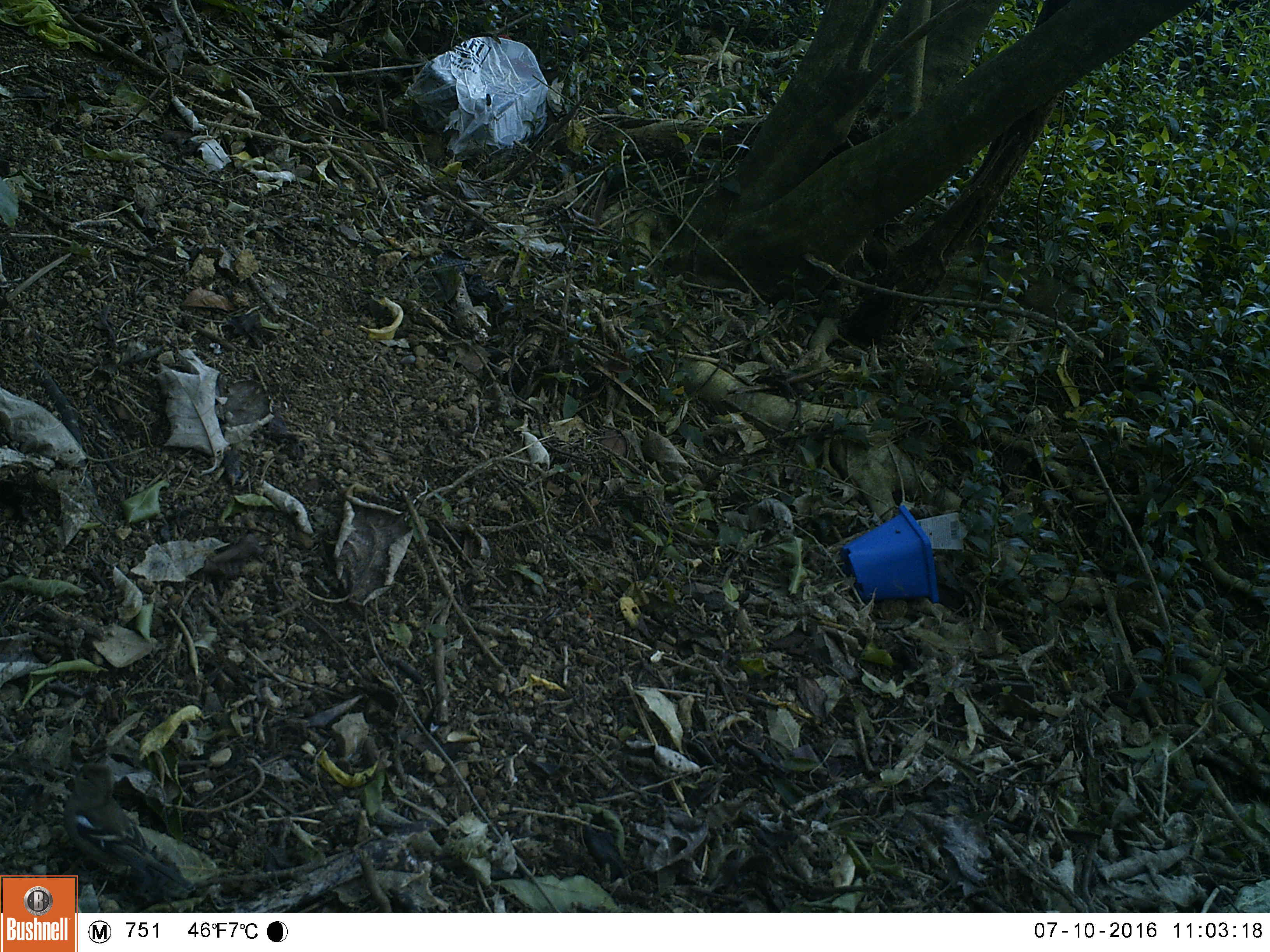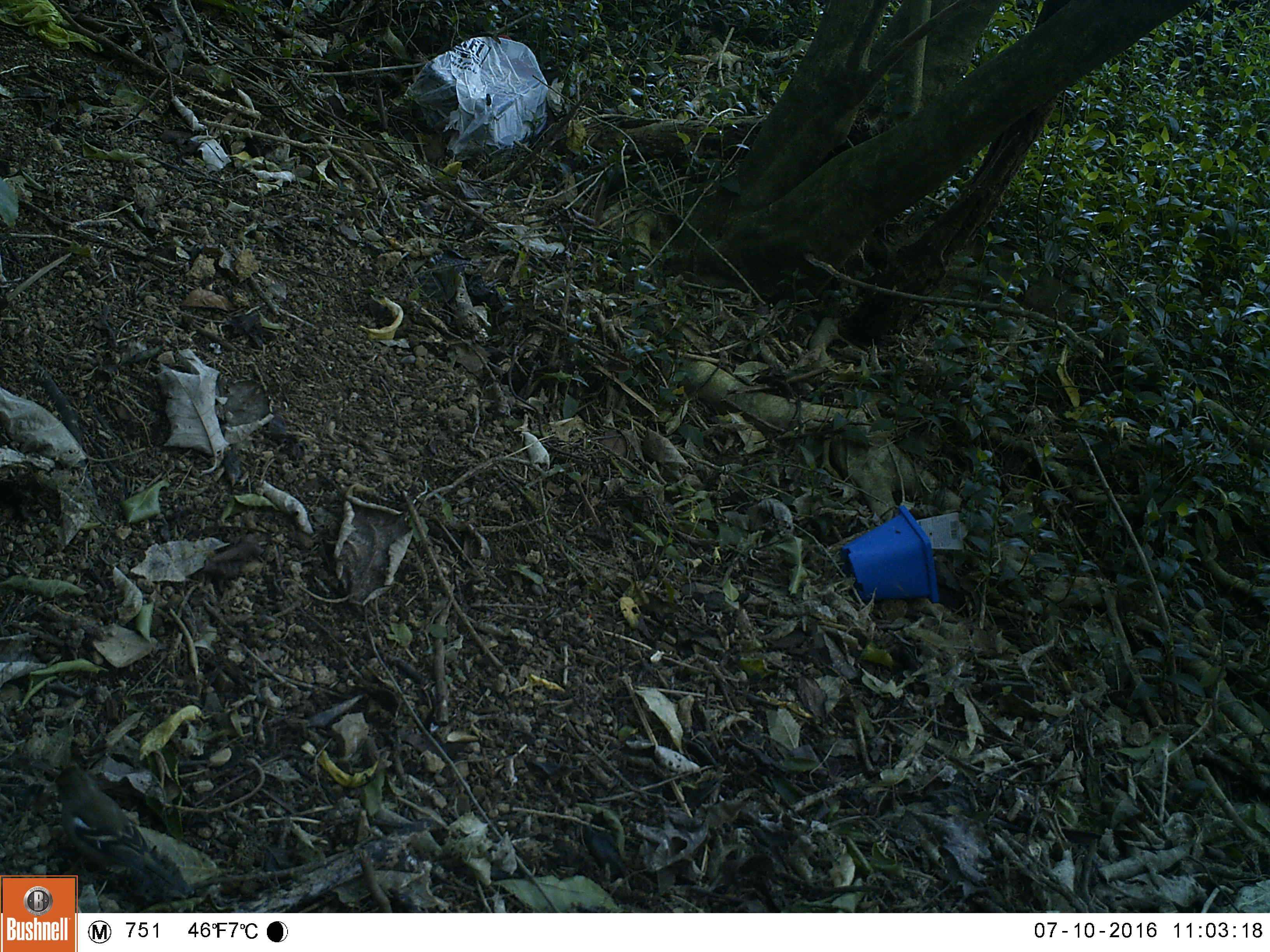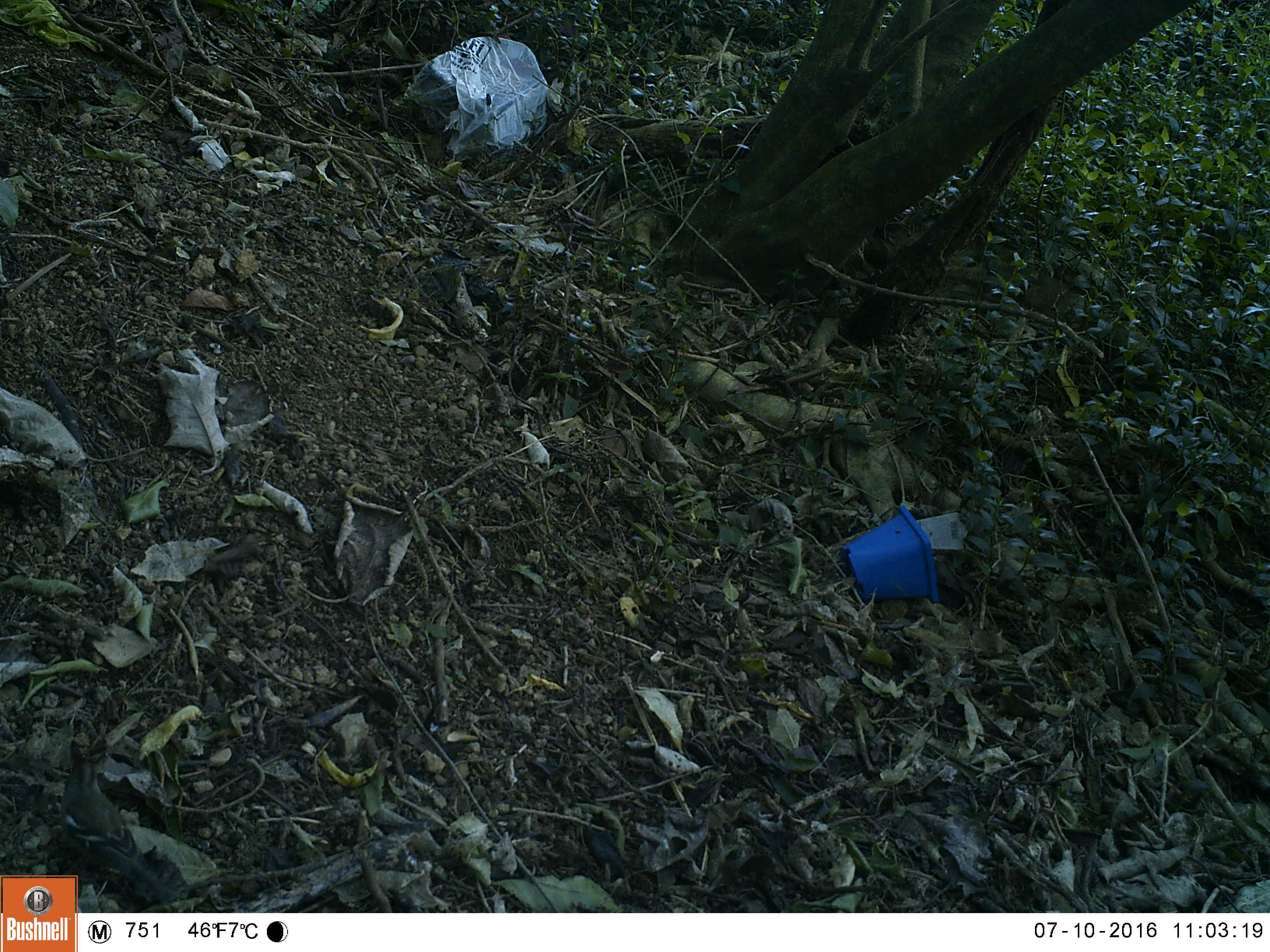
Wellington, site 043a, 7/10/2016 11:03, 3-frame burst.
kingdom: Animalia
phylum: Chordata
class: Aves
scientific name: Aves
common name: bird